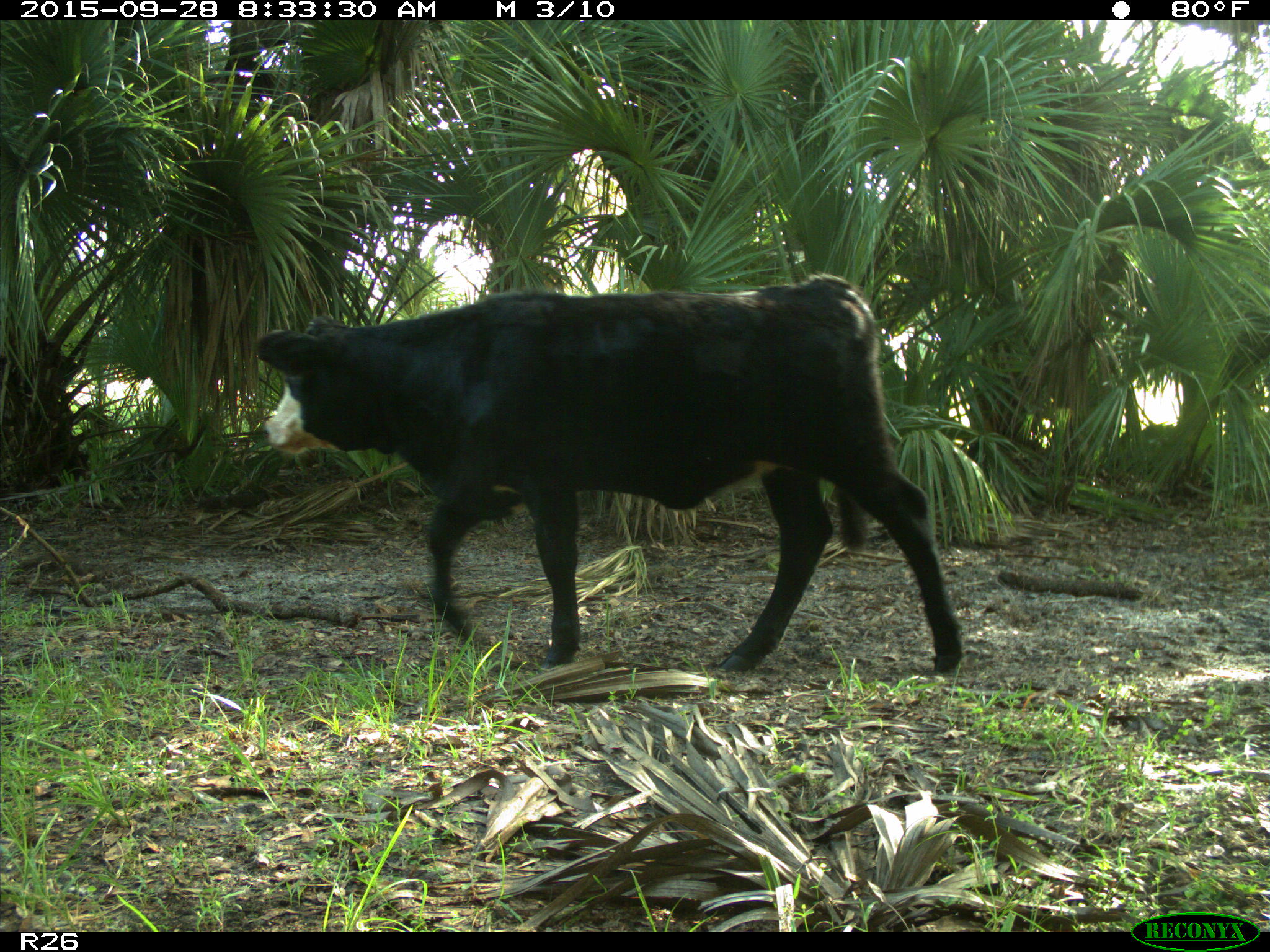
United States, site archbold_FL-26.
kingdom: Animalia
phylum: Chordata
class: Mammalia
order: Artiodactyla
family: Bovidae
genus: Bos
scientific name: Bos taurus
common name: domestic cow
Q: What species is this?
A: Bos taurus (domestic cow).